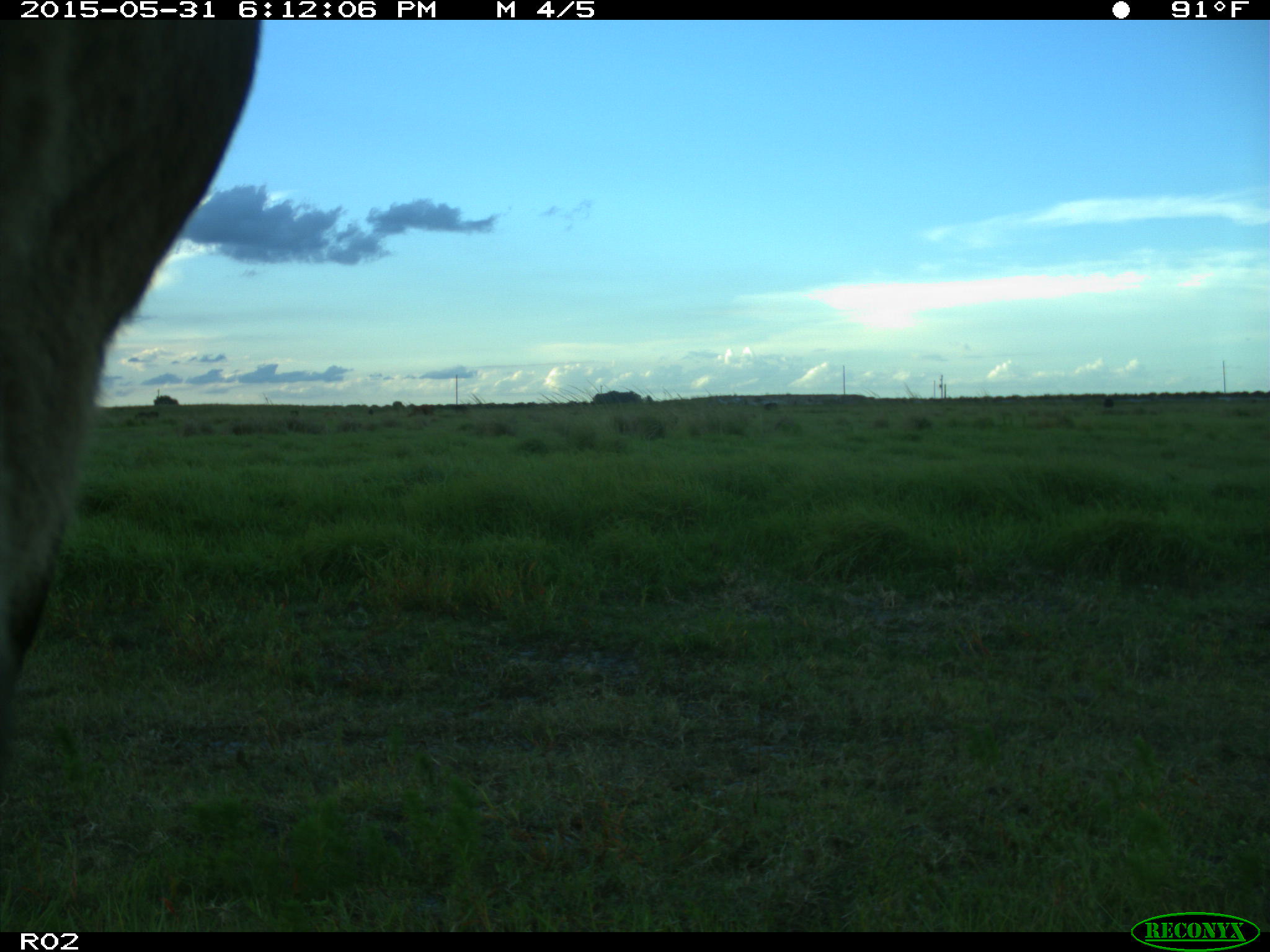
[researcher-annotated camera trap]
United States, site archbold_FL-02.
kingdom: Animalia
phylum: Chordata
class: Mammalia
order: Artiodactyla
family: Bovidae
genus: Bos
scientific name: Bos taurus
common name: domestic cow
Bos taurus (domestic cow).